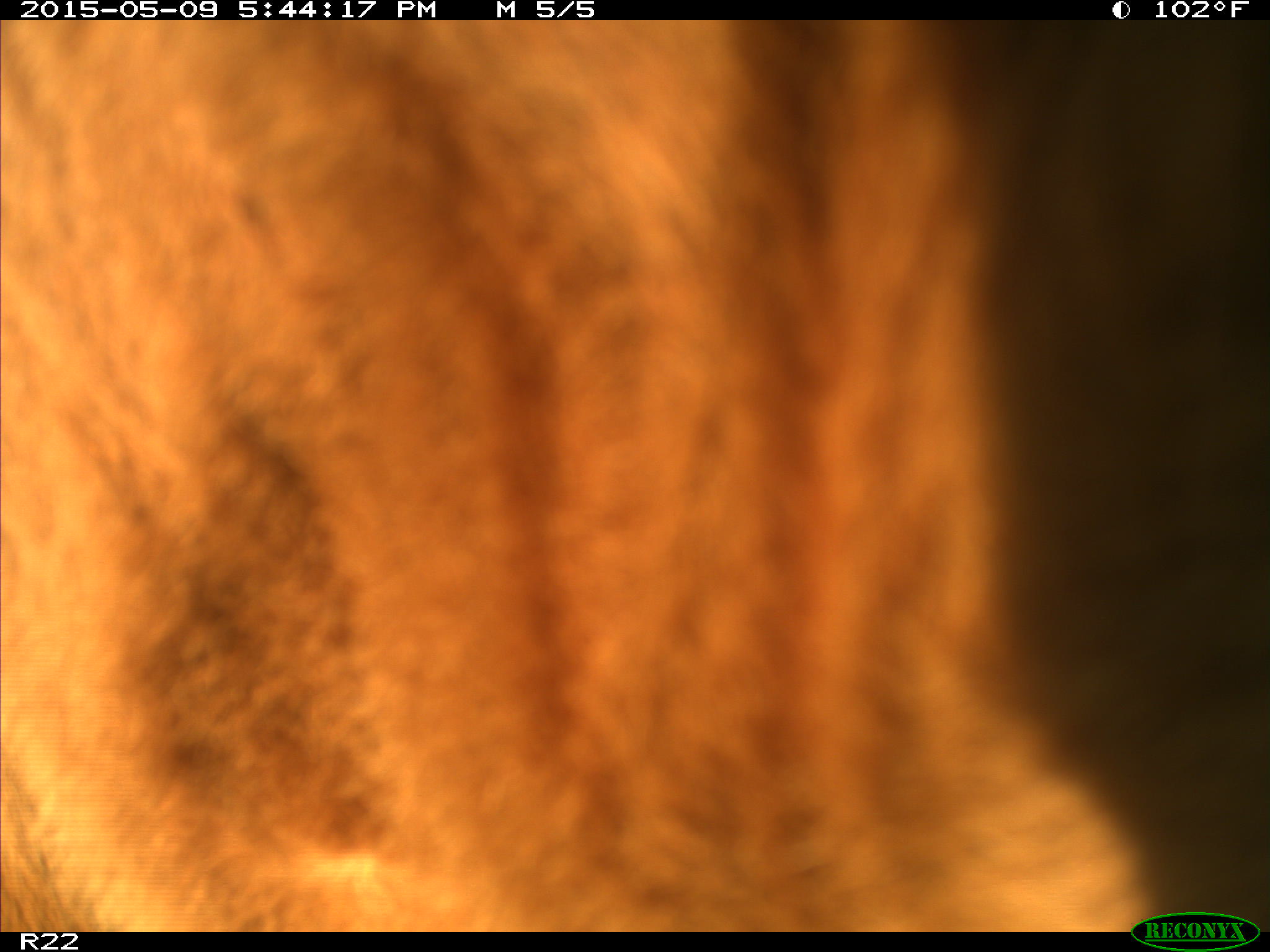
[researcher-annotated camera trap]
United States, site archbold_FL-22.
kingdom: Animalia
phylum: Chordata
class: Mammalia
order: Artiodactyla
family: Bovidae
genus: Bos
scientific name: Bos taurus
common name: domestic cow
Bos taurus (domestic cow).